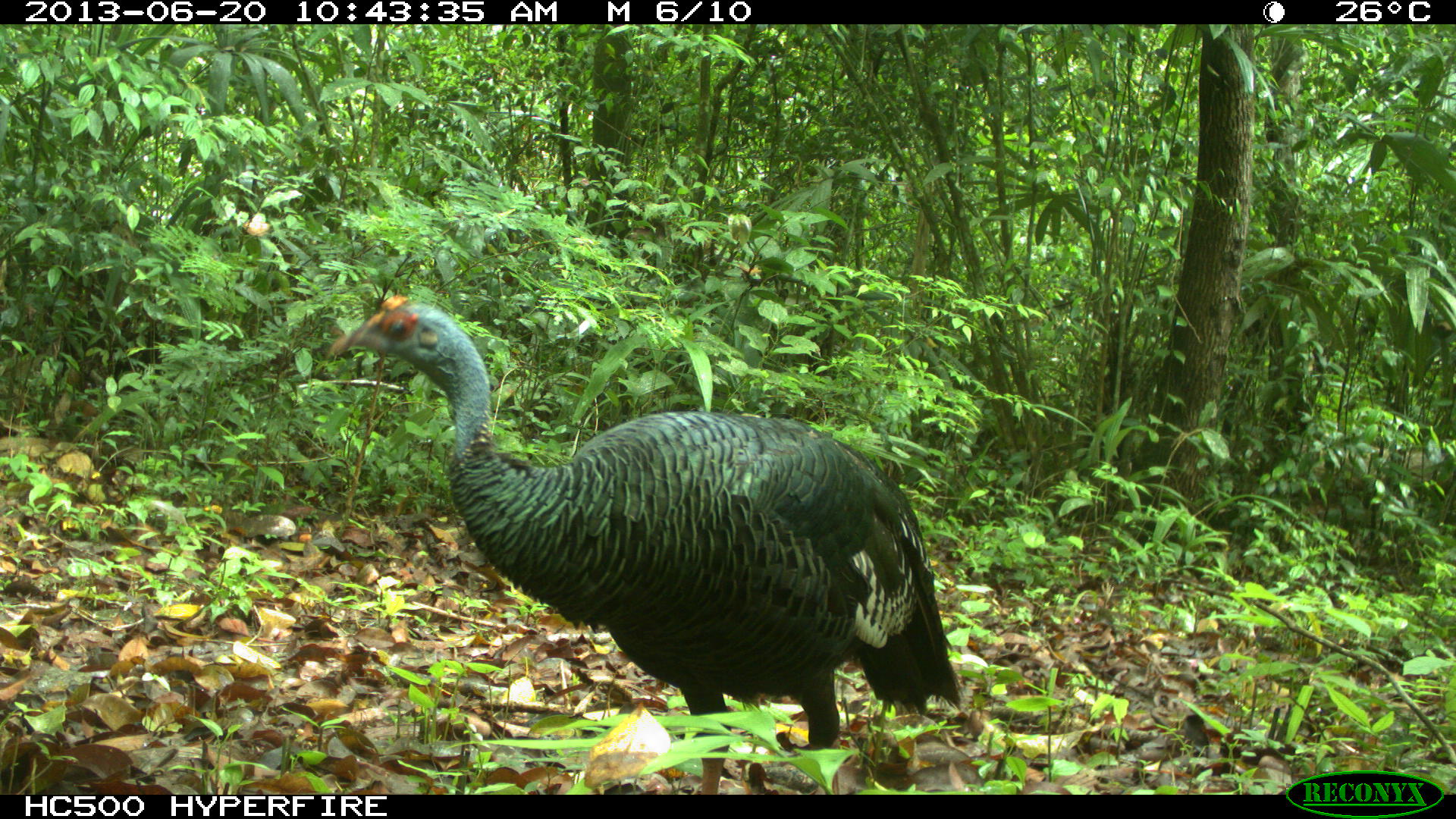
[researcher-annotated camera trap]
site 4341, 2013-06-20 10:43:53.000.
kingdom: Animalia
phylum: Chordata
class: Aves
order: Galliformes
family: Phasianidae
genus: Meleagris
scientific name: Meleagris ocellata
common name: ocellated turkey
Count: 1.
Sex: female.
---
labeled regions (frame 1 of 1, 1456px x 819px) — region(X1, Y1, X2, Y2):
meleagris ocellata: region(327, 294, 957, 790)